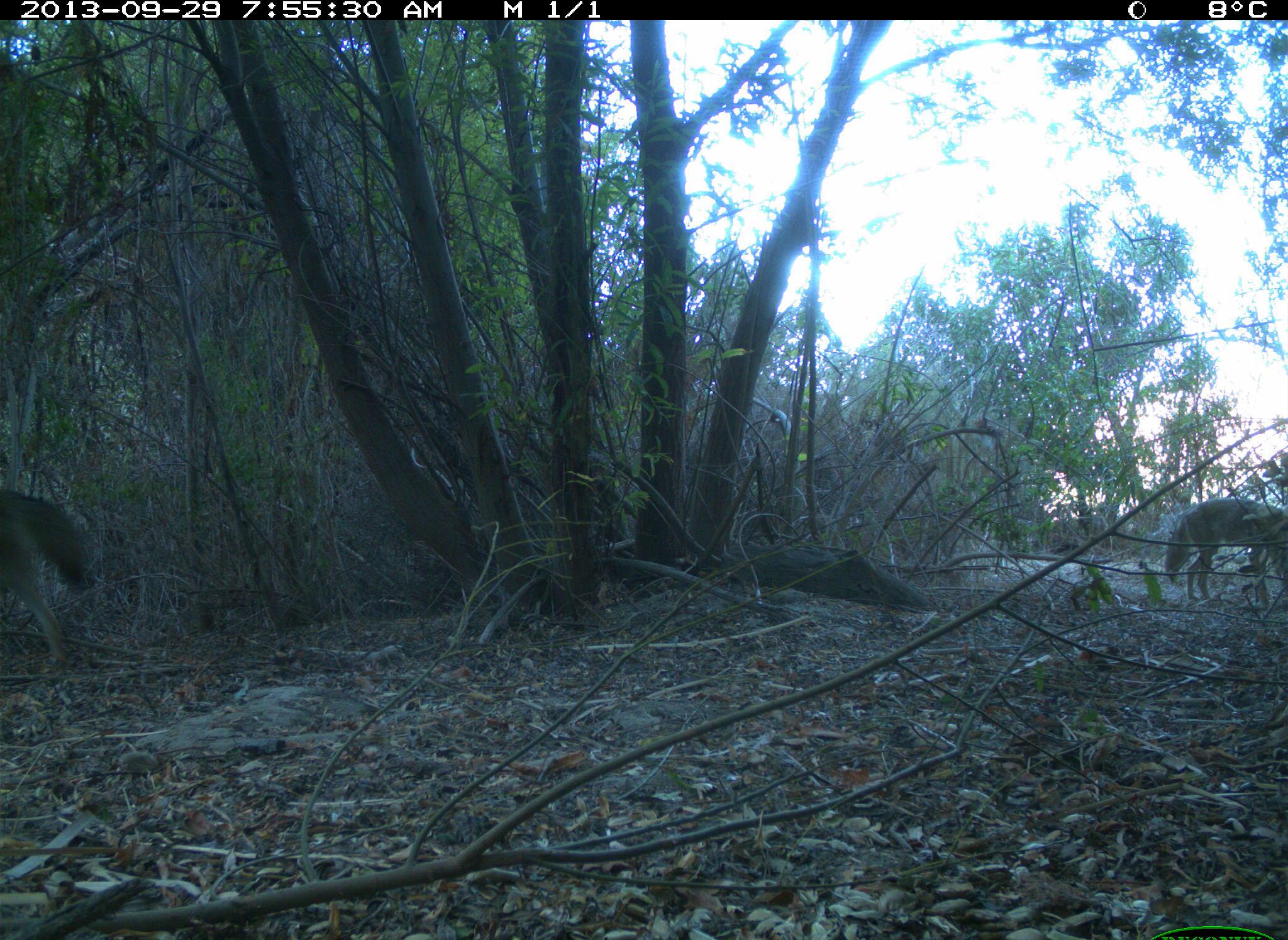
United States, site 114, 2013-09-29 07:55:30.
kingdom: Animalia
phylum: Chordata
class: Mammalia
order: Carnivora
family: Canidae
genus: Canis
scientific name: Canis latrans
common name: coyote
Coyote (Canis latrans).